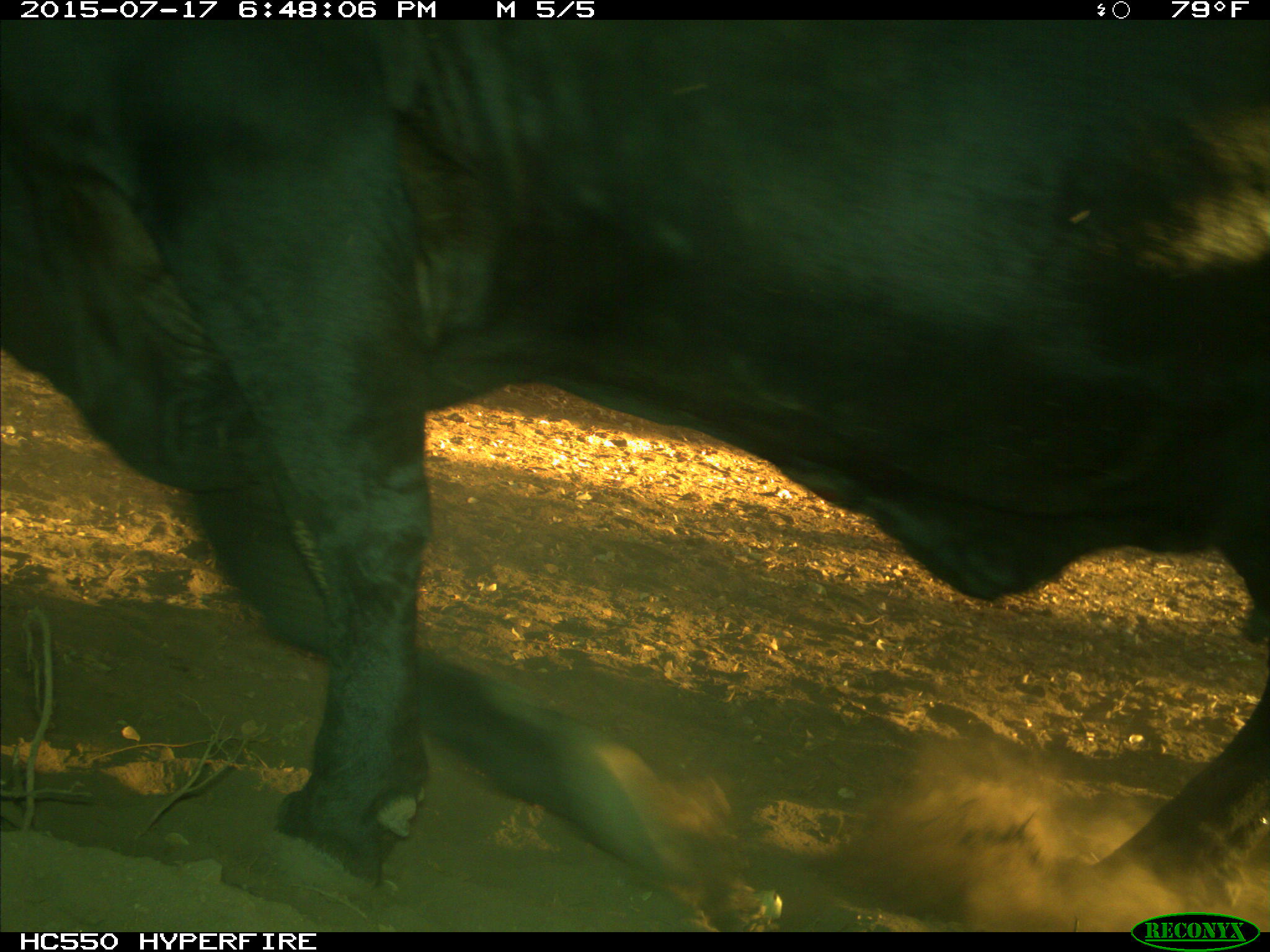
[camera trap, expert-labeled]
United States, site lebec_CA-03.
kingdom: Animalia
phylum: Chordata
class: Mammalia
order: Artiodactyla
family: Bovidae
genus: Bos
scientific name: Bos taurus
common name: domestic cow